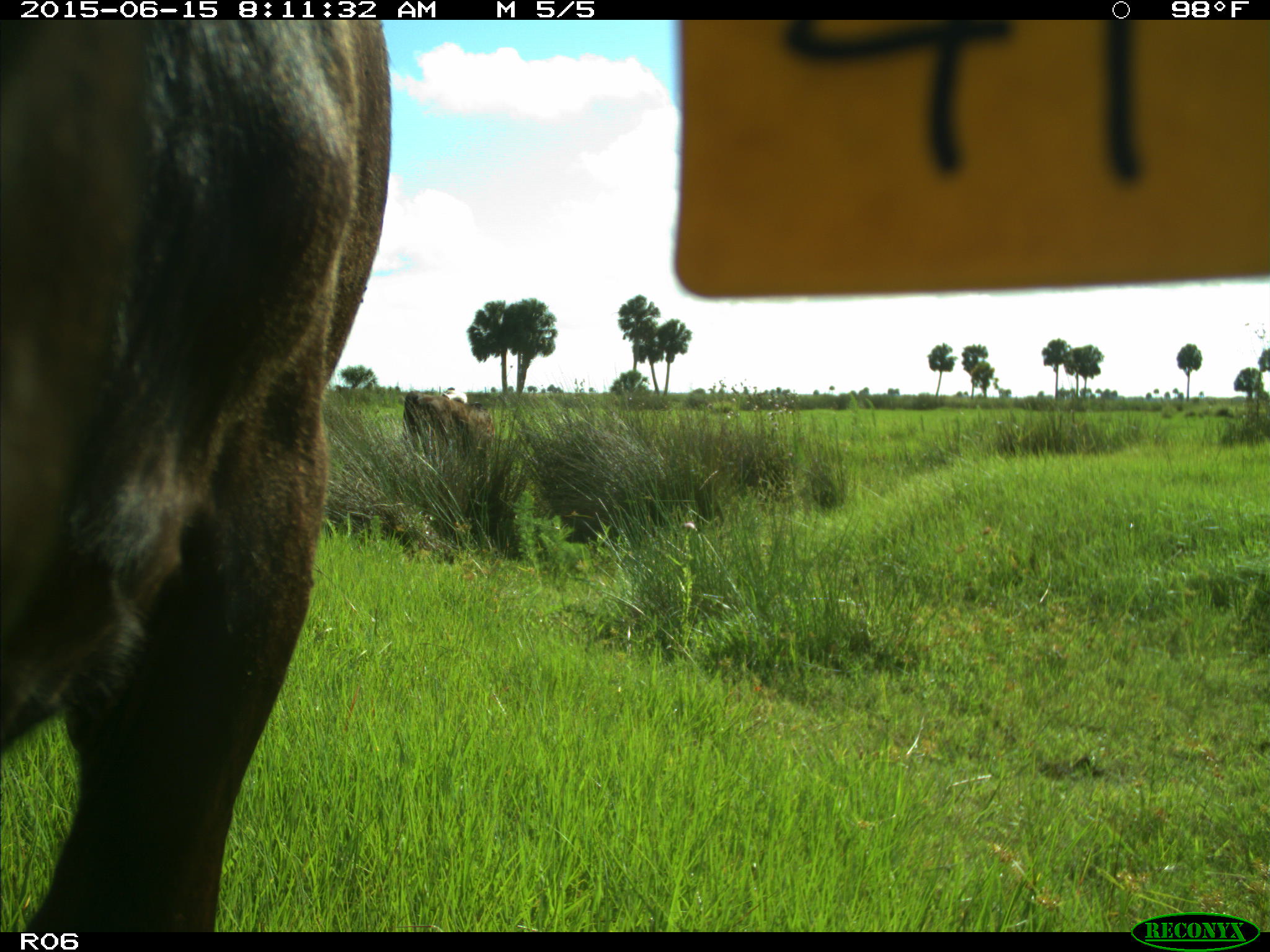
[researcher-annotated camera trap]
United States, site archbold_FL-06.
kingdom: Animalia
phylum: Chordata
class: Mammalia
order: Artiodactyla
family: Bovidae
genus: Bos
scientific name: Bos taurus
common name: domestic cow